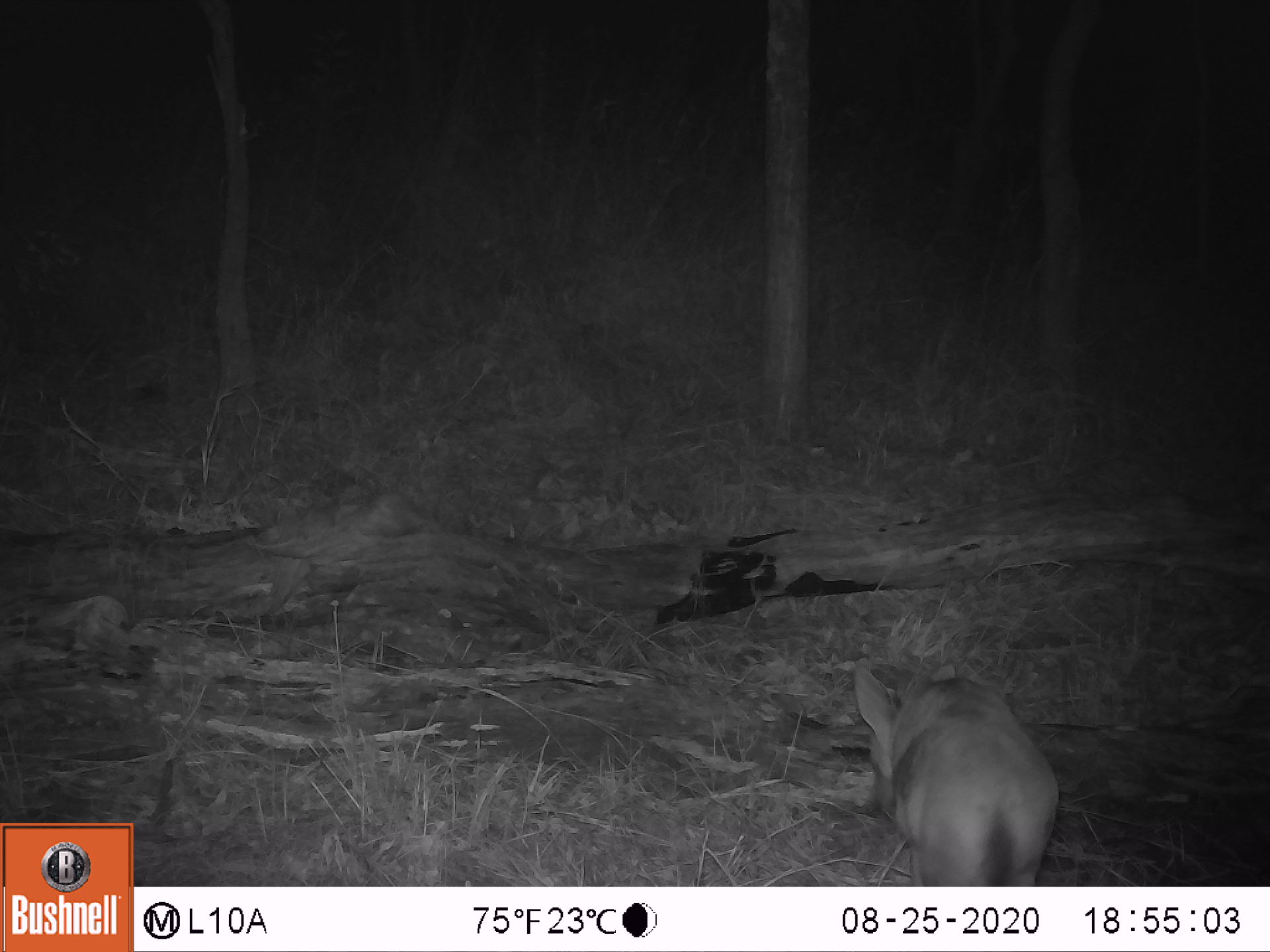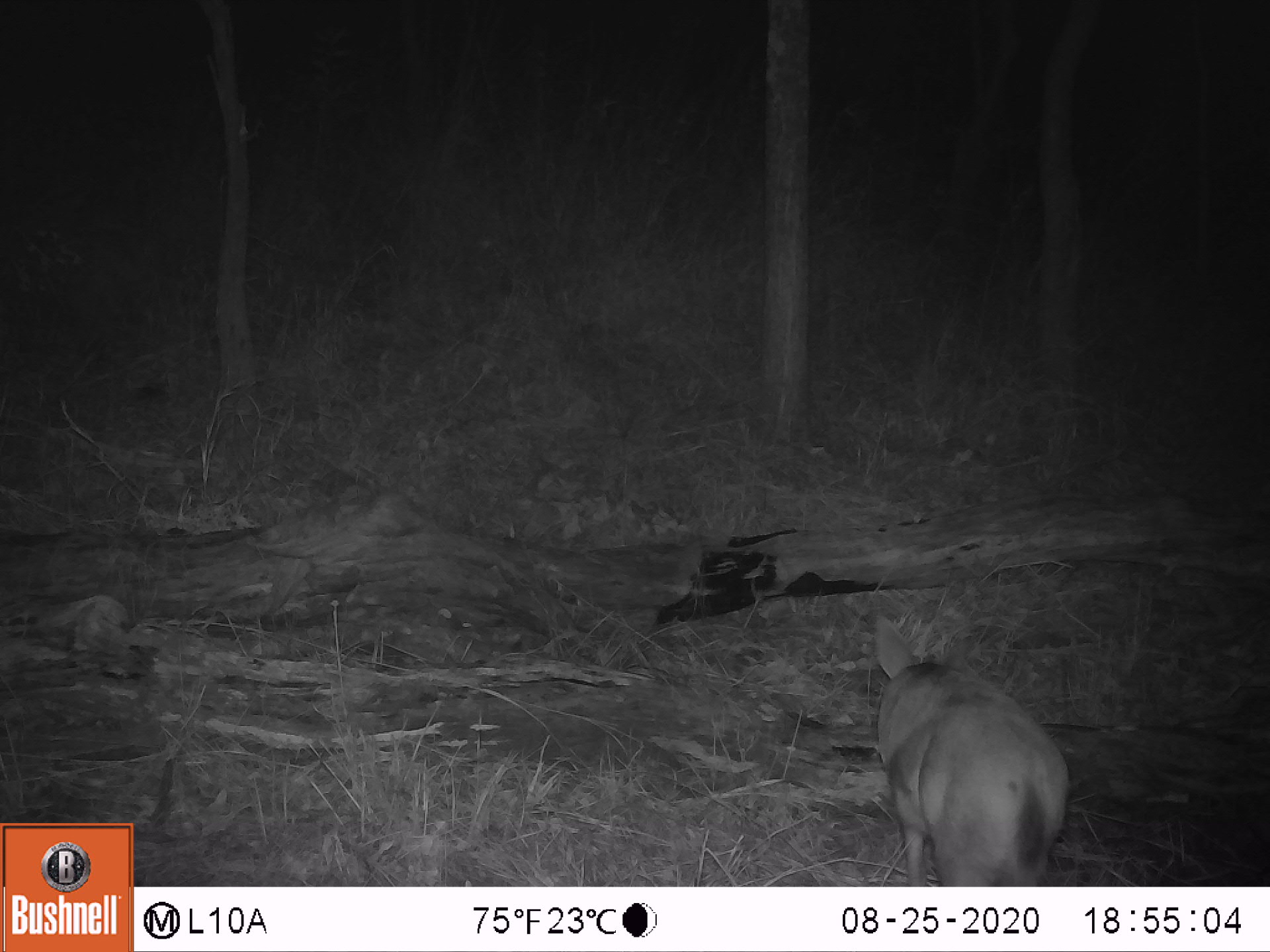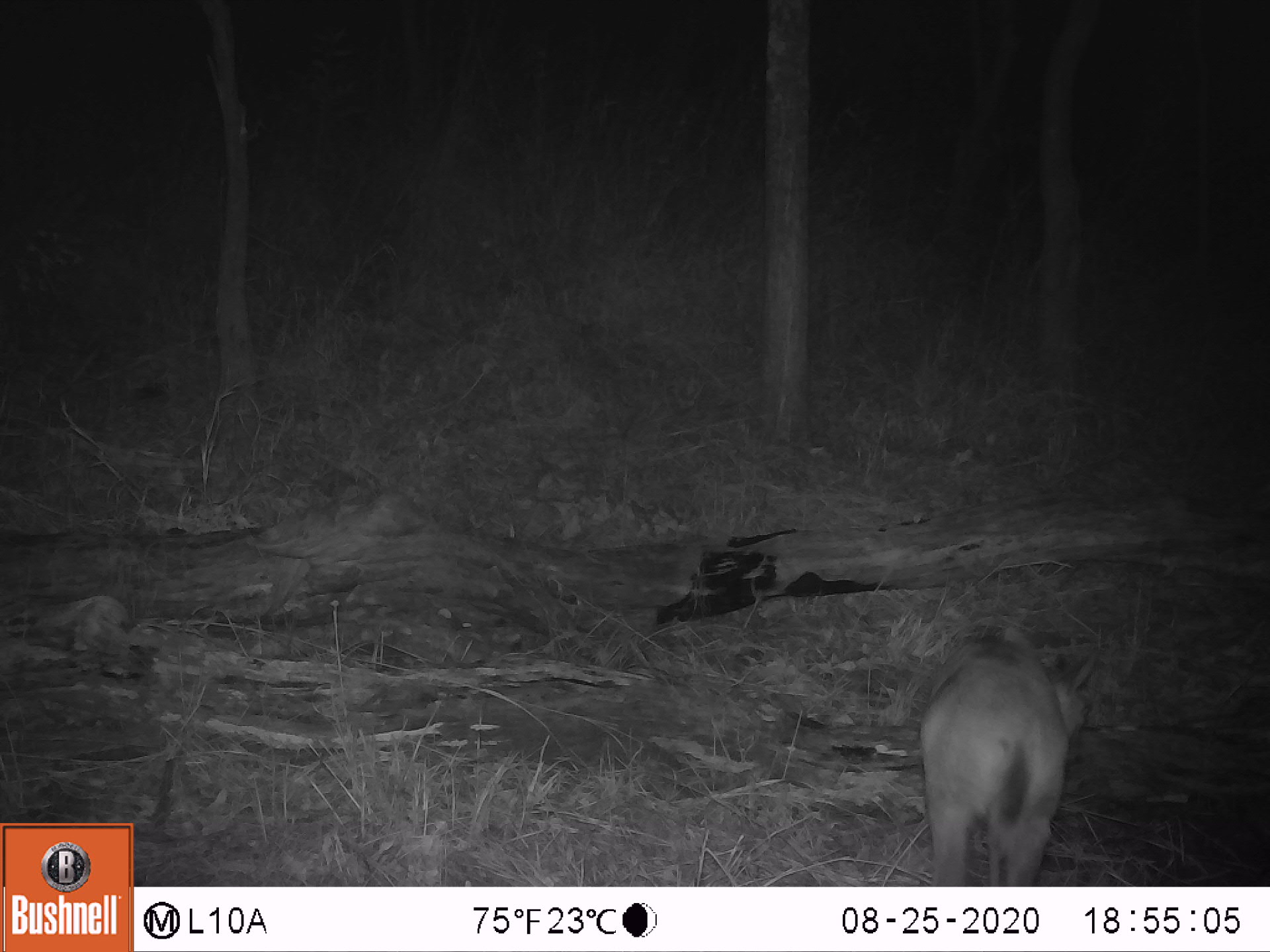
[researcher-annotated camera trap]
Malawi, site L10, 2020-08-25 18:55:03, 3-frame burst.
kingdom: Animalia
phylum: Chordata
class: Mammalia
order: Artiodactyla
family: Bovidae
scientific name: Antilopinae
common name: small antelope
Small antelope (Antilopinae), count 1.